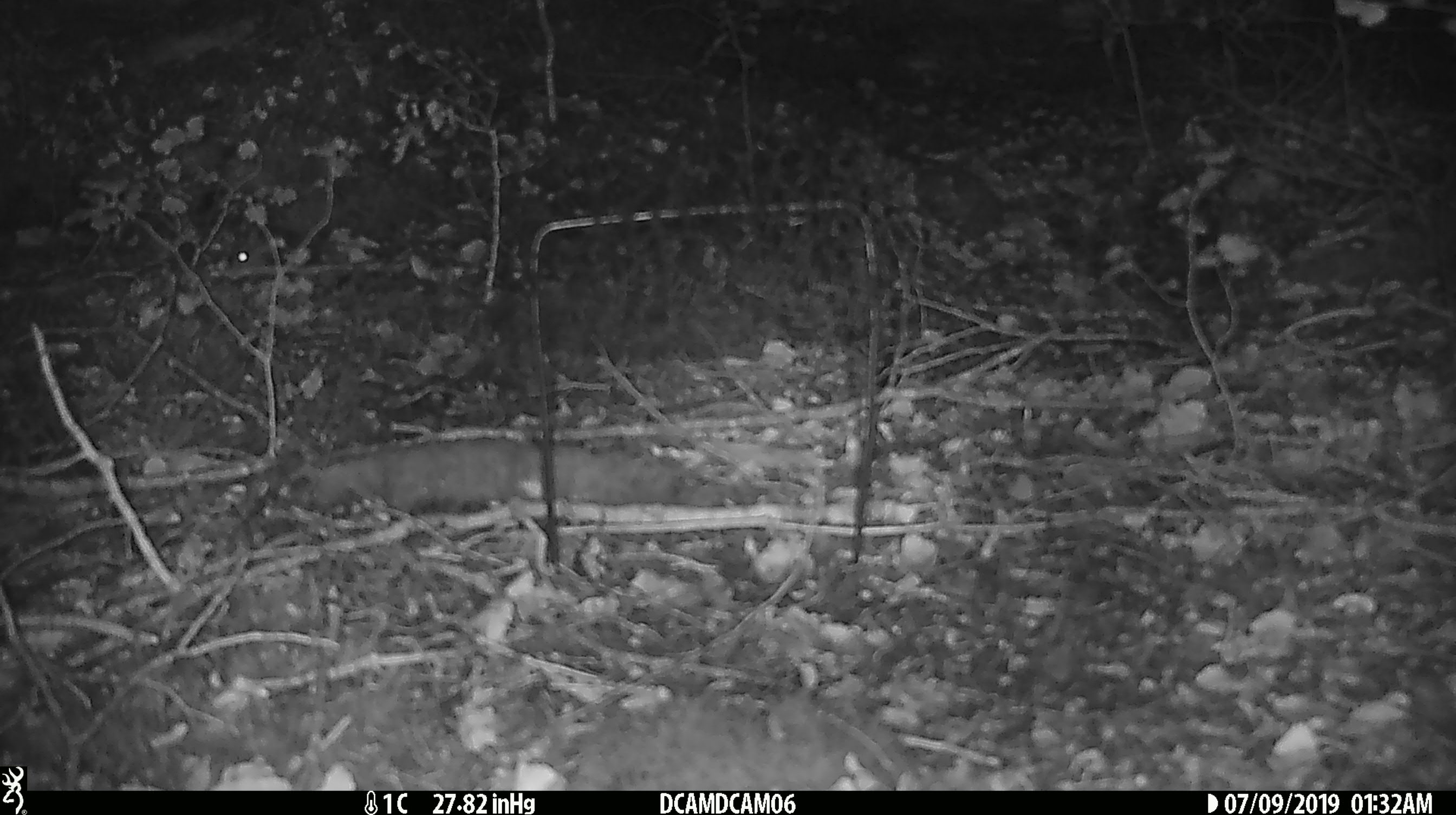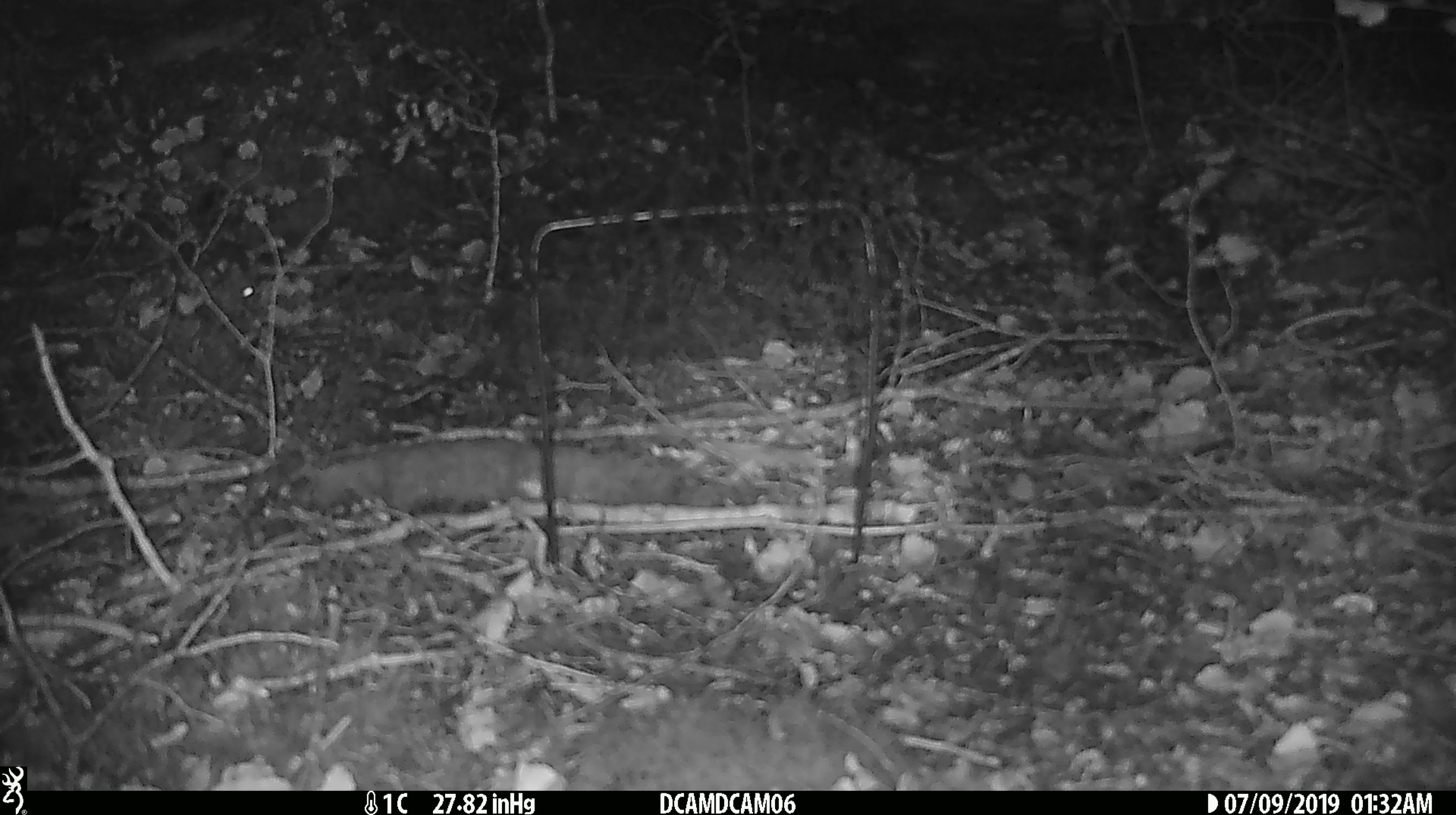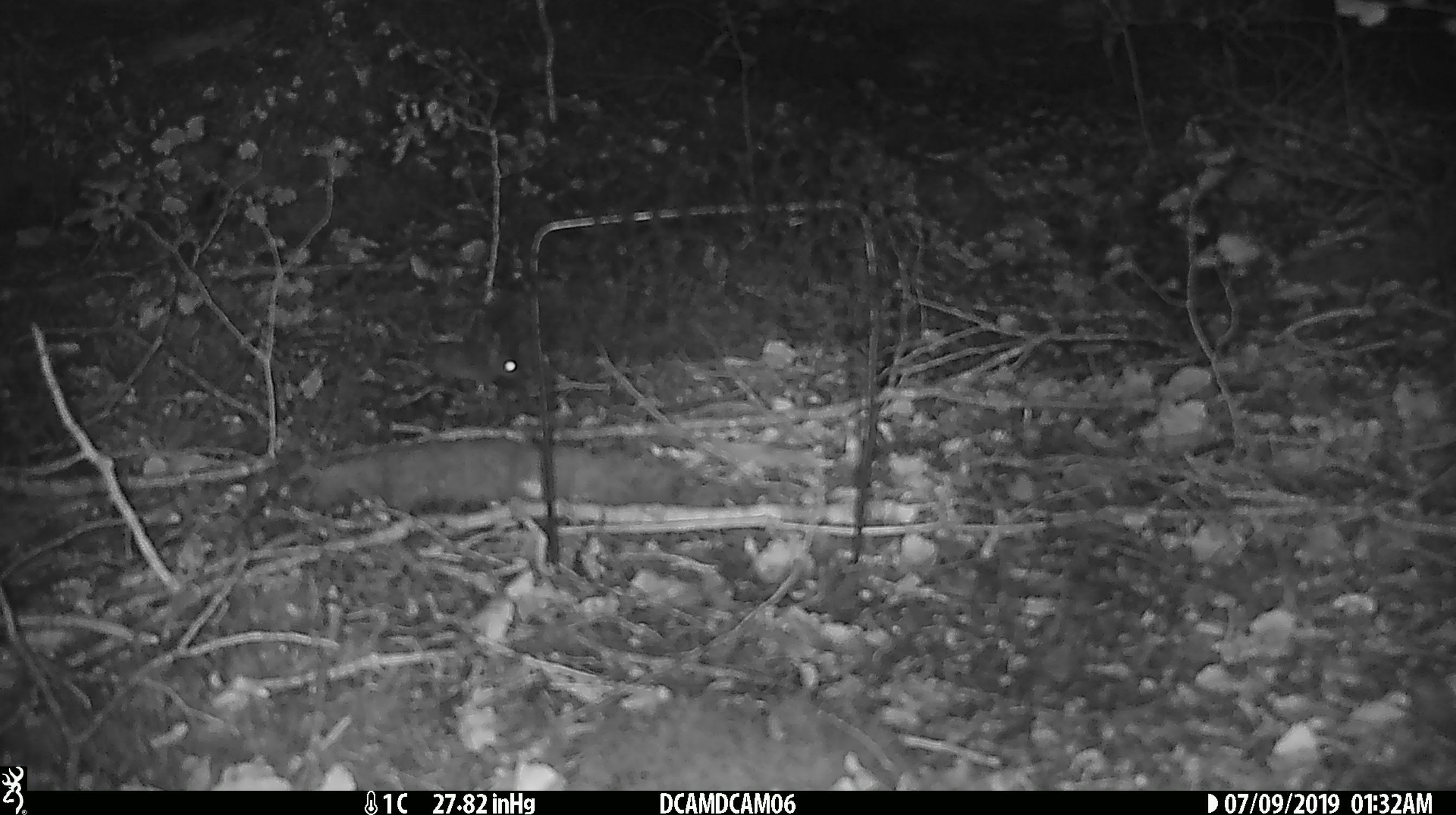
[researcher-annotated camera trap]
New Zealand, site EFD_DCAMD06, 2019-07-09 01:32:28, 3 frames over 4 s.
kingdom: Animalia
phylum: Chordata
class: Mammalia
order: Rodentia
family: Muridae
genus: Mus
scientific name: Mus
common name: mouse